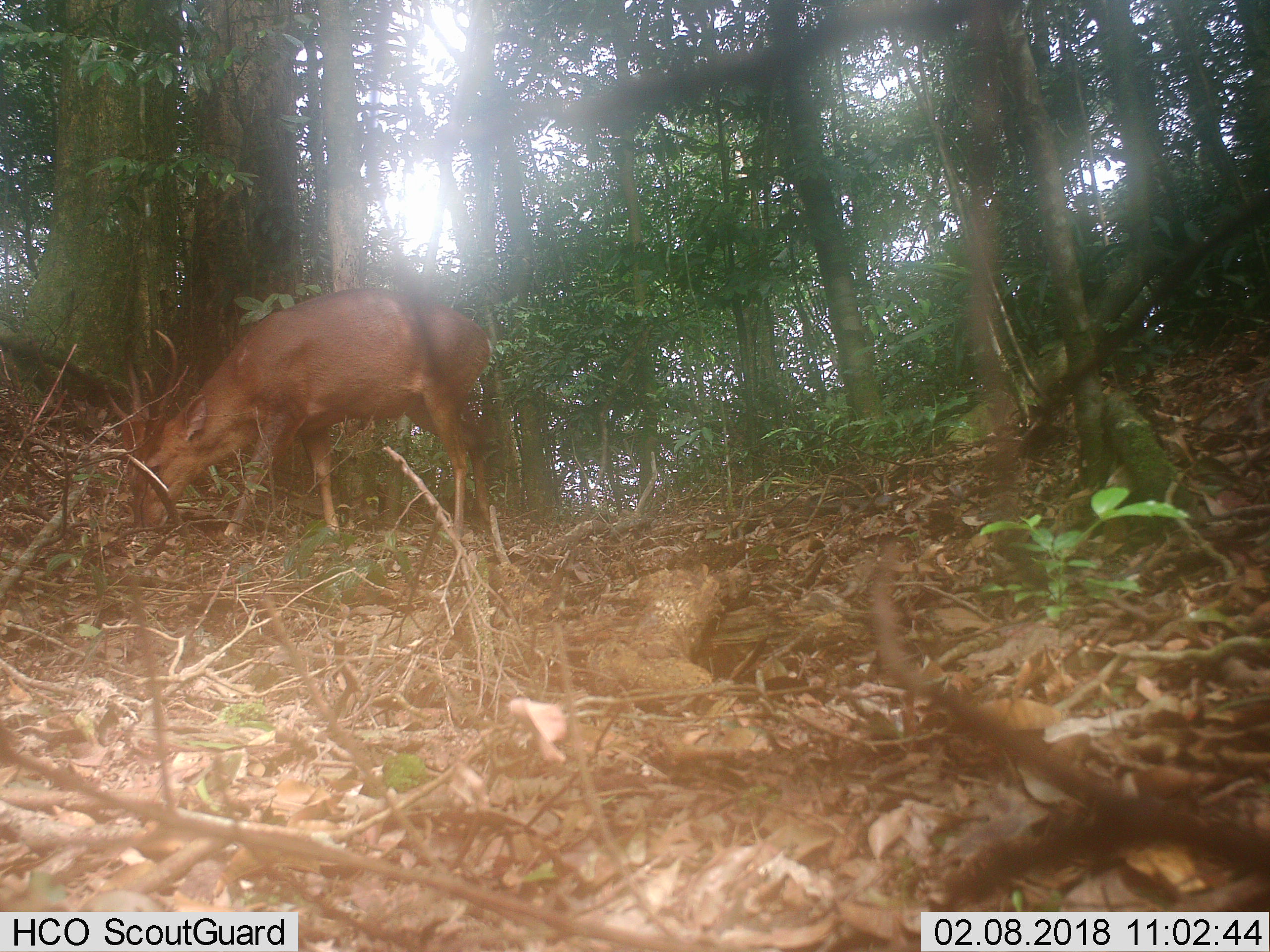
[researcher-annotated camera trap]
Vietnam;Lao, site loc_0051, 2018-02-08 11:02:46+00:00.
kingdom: Animalia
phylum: Chordata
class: Mammalia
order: Artiodactyla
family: Cervidae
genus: Muntiacus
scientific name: Muntiacus vuquangensis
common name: large-antlered muntjac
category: large antlered muntjac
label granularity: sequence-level